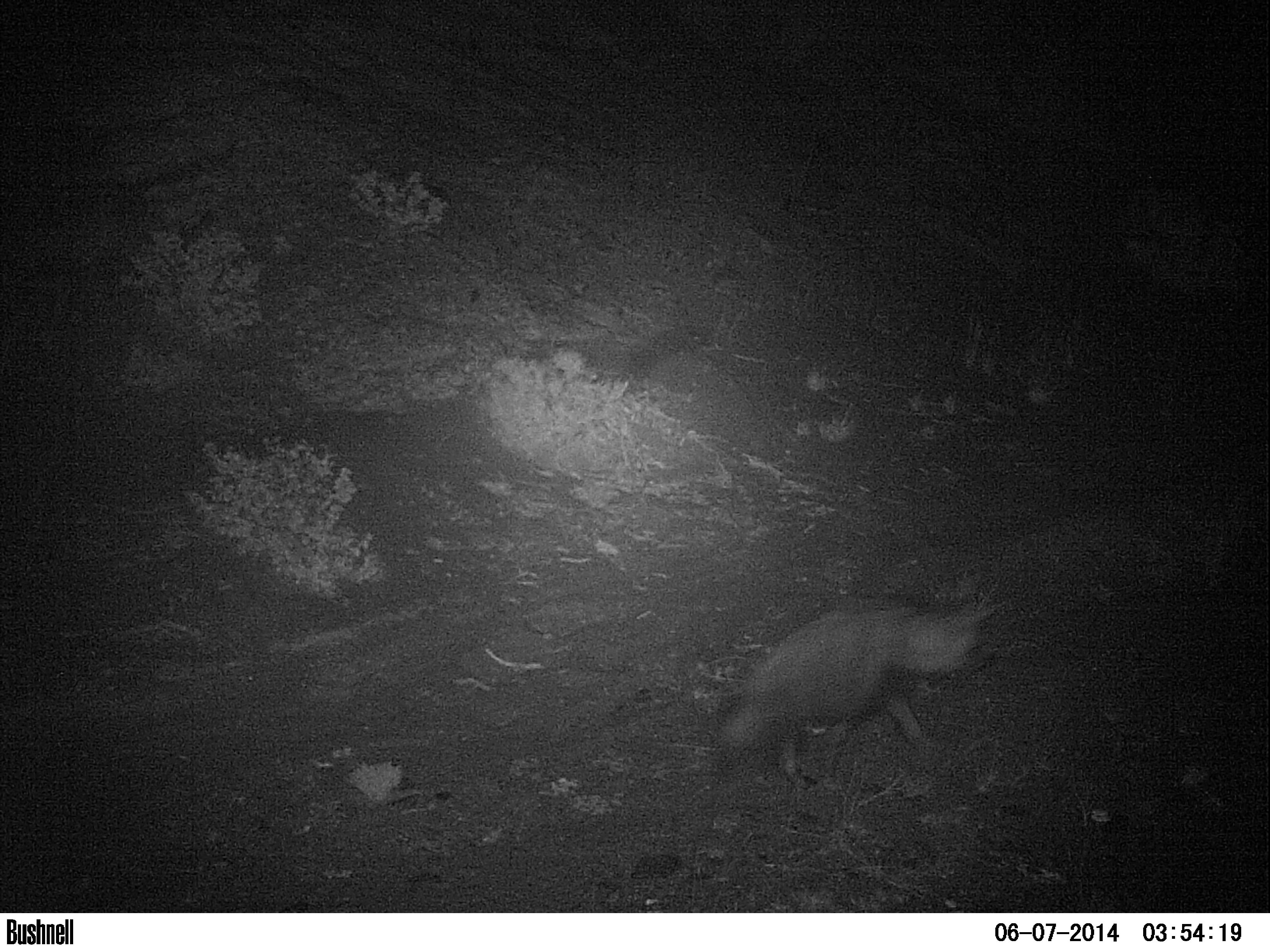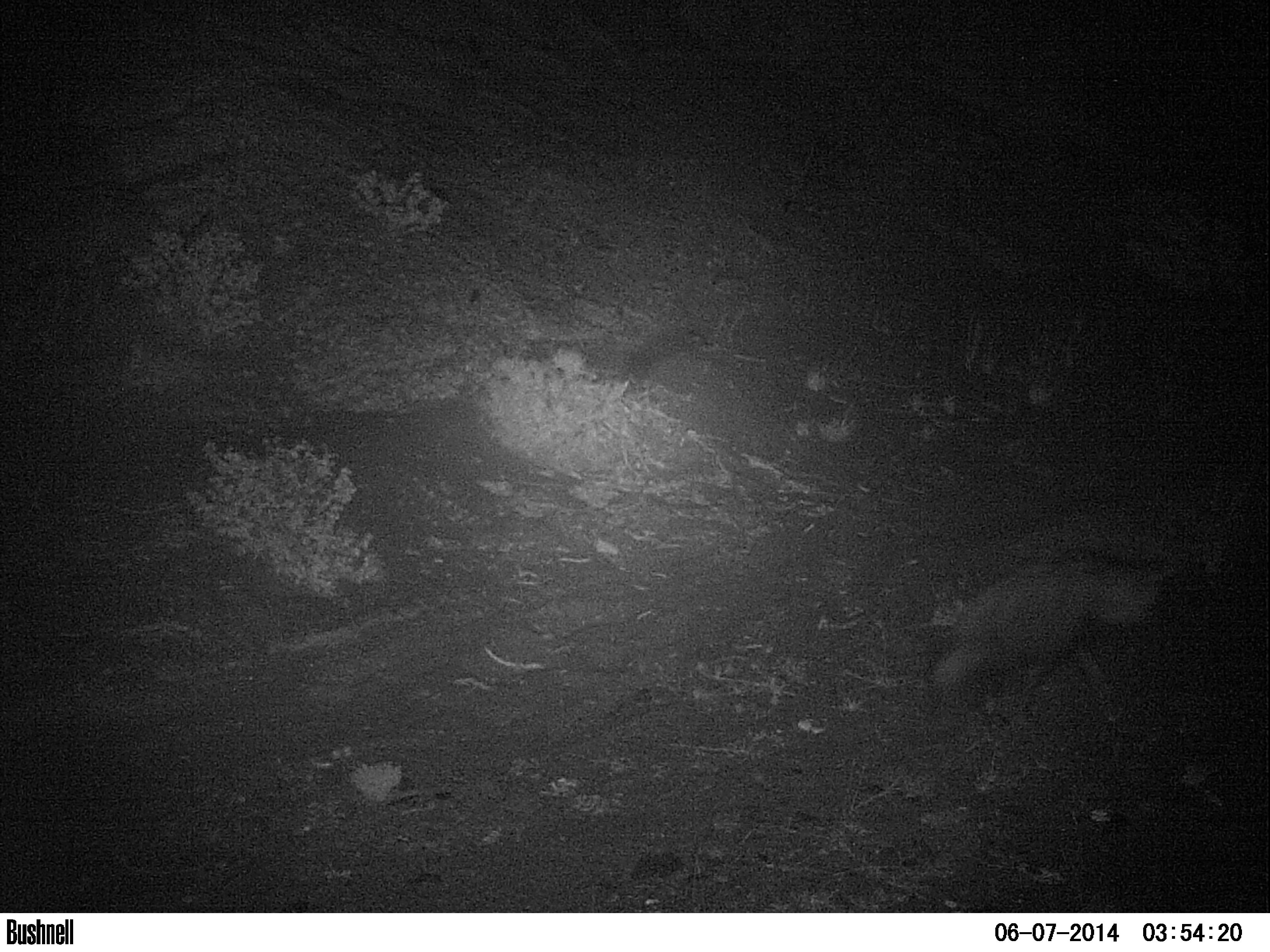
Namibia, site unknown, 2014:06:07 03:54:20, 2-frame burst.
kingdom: Animalia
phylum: Chordata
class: Mammalia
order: Carnivora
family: Hyaenidae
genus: Parahyaena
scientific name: Parahyaena brunnea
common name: brown hyena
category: hyaena brunnea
Hyaena brunnea (brown hyena) (Parahyaena brunnea).